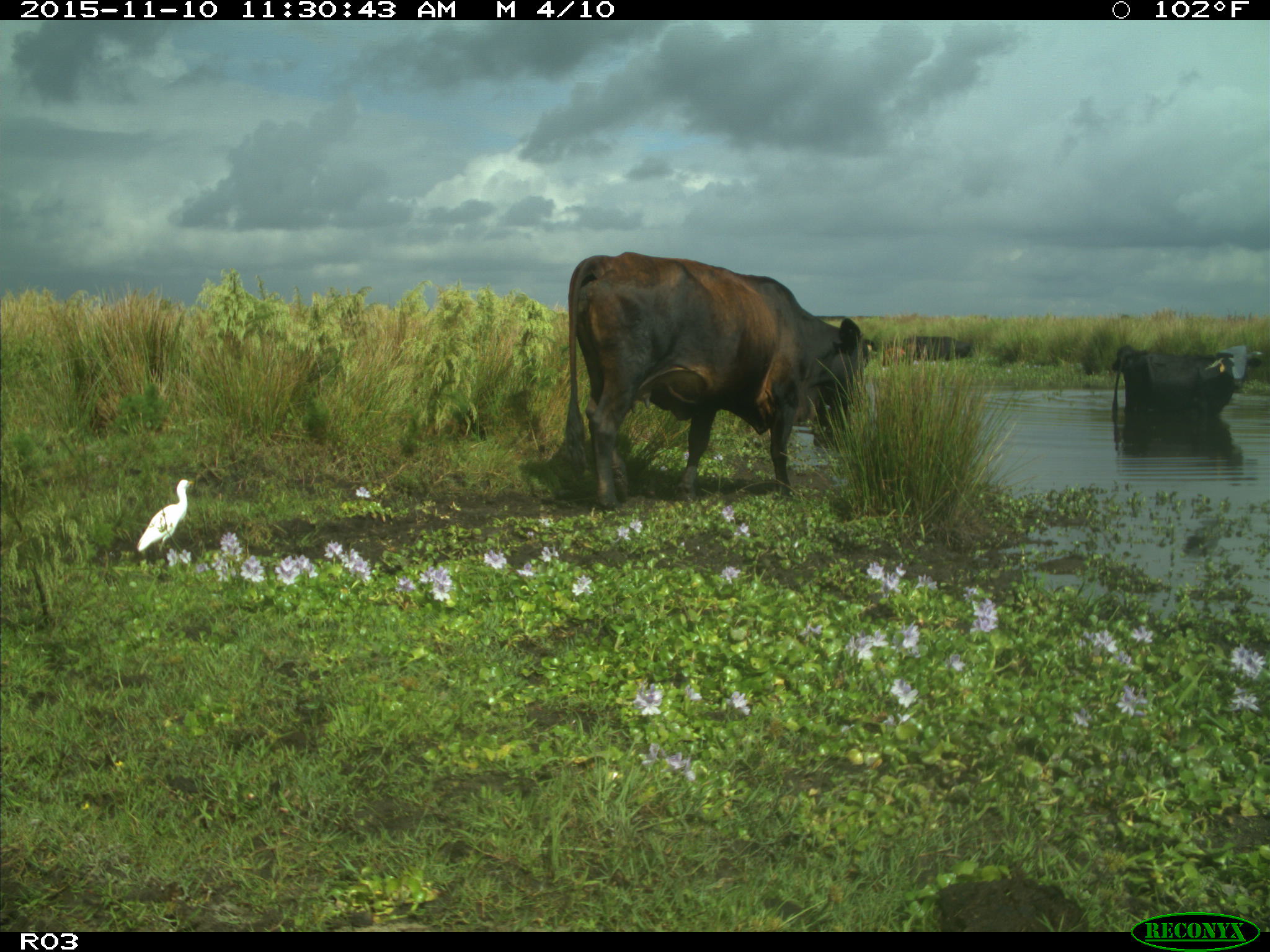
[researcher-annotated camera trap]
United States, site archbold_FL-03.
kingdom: Animalia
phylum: Chordata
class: Mammalia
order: Artiodactyla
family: Bovidae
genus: Bos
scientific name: Bos taurus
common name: domestic cow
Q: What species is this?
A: Bos taurus (domestic cow).